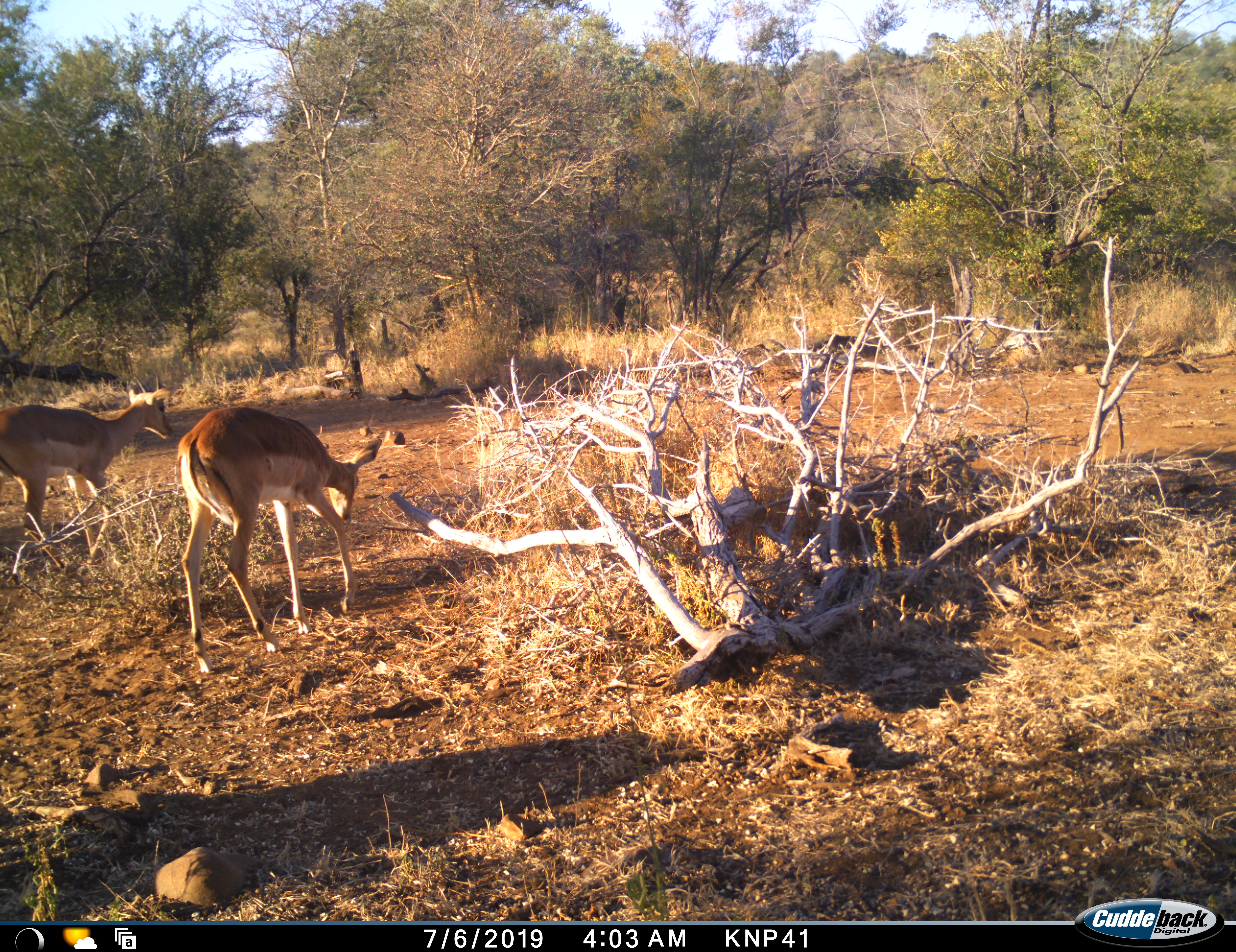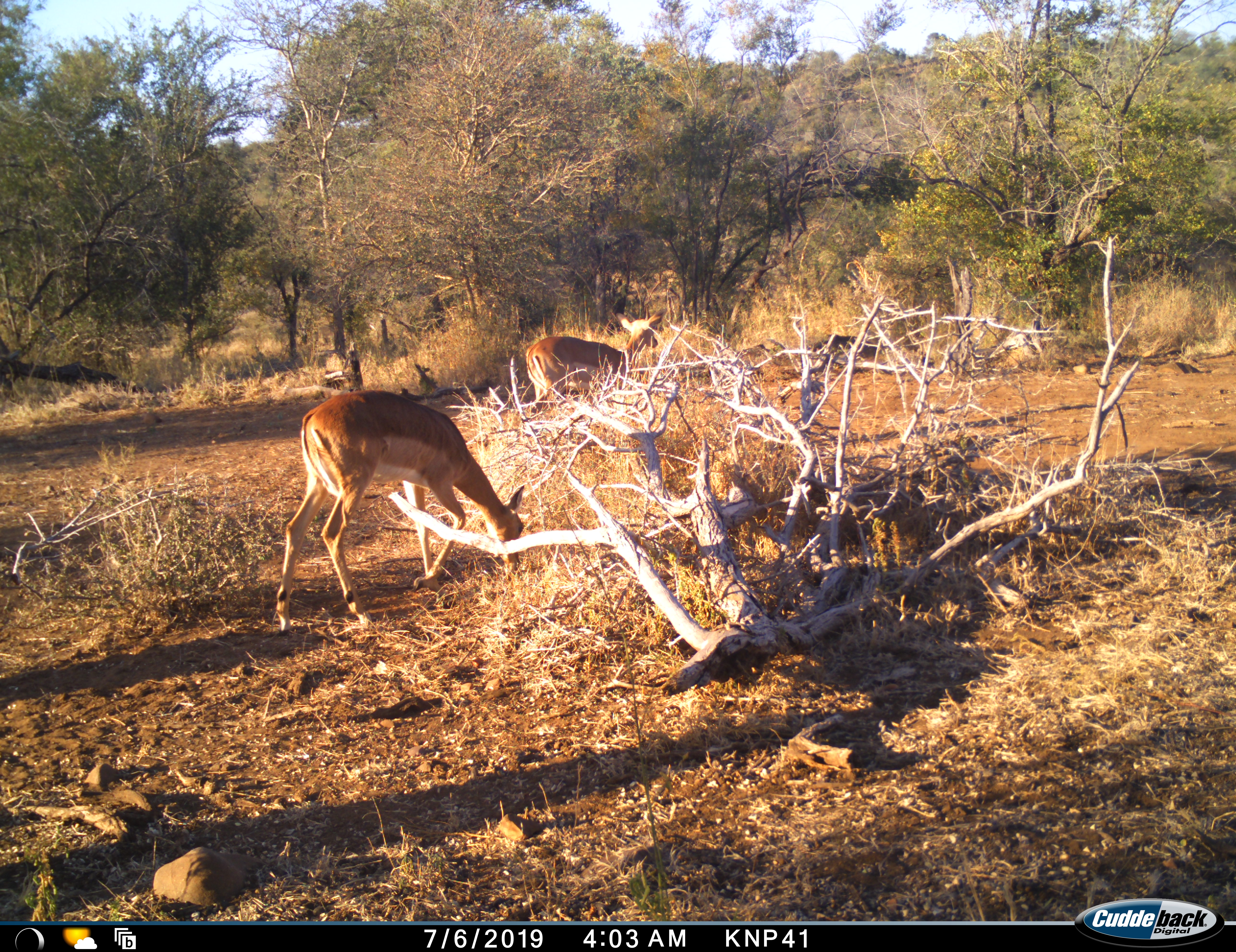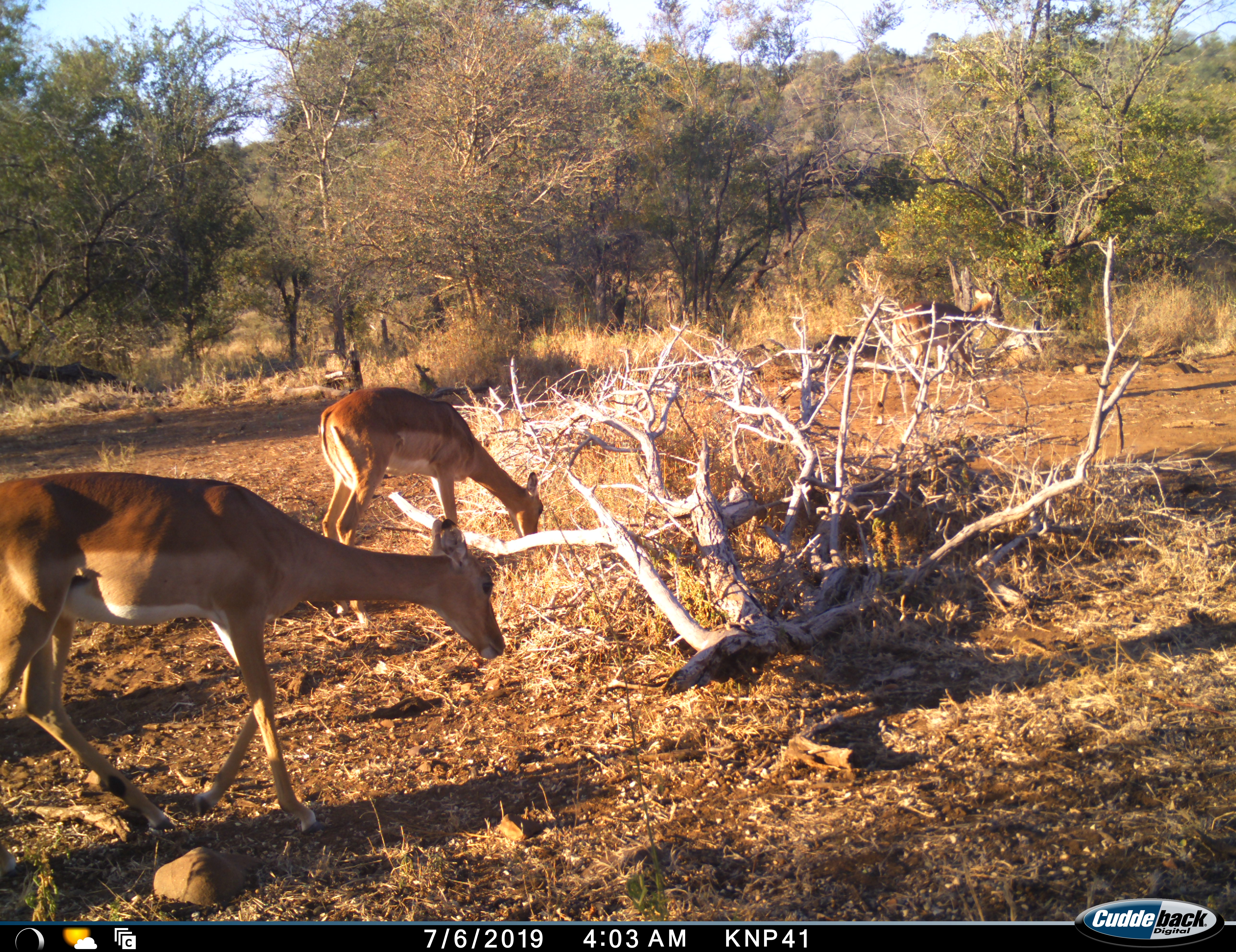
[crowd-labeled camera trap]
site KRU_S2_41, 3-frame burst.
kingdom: Animalia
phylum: Chordata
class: Mammalia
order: Artiodactyla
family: Bovidae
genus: Aepyceros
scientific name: Aepyceros melampus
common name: impala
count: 3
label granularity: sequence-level